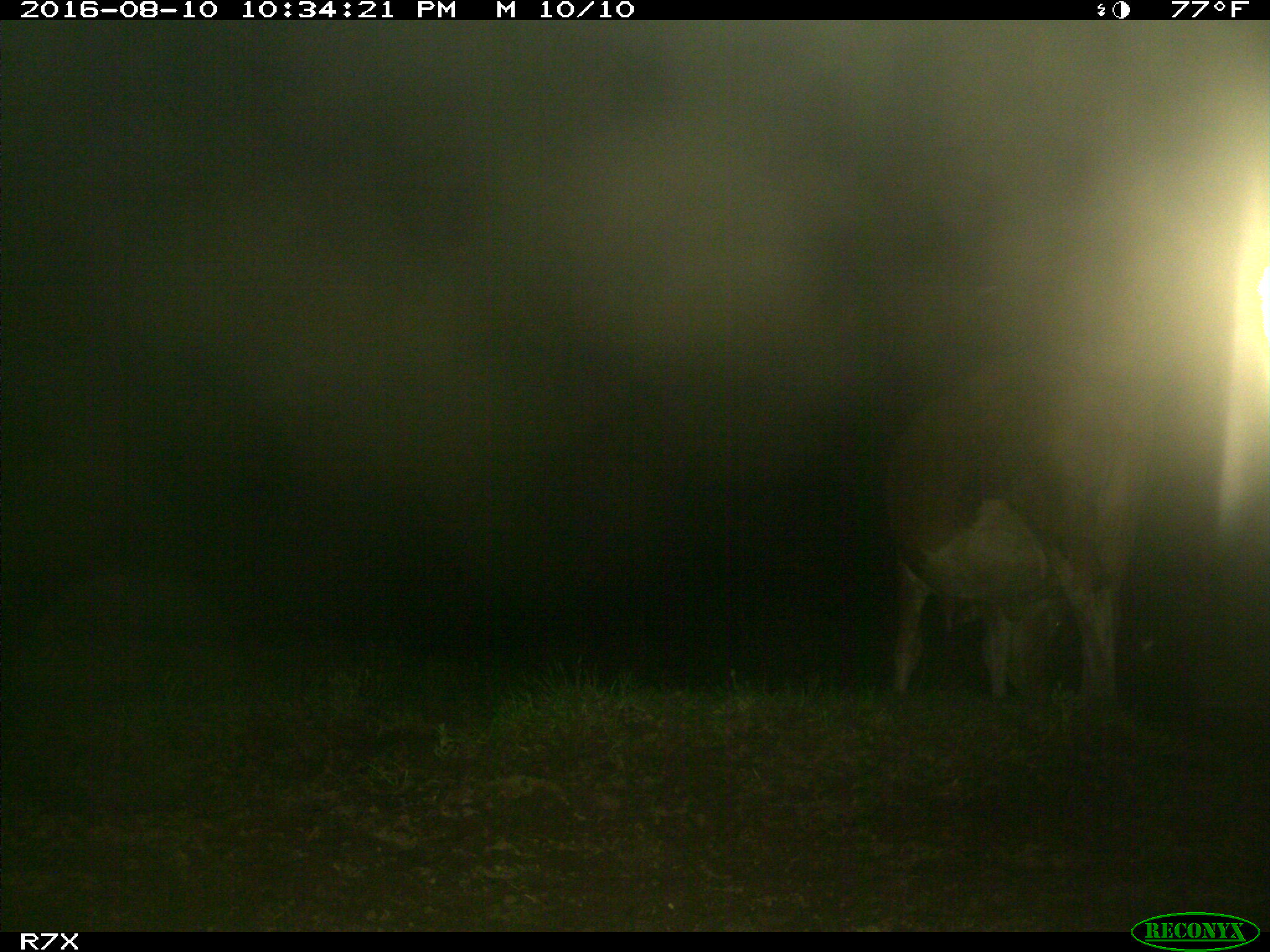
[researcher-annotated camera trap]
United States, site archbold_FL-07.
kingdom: Animalia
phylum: Chordata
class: Mammalia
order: Artiodactyla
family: Bovidae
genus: Bos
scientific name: Bos taurus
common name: domestic cow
Bos taurus (domestic cow).